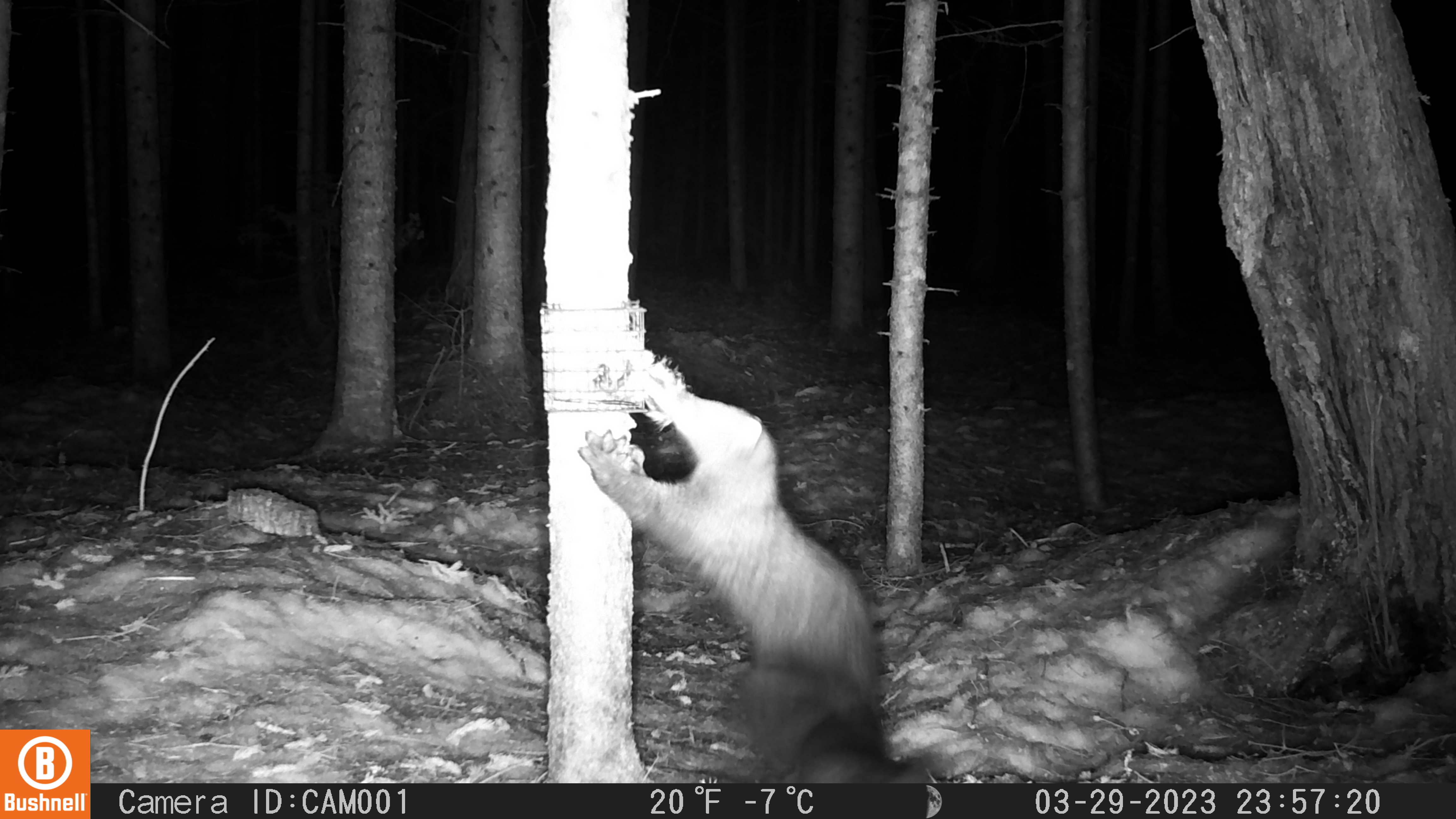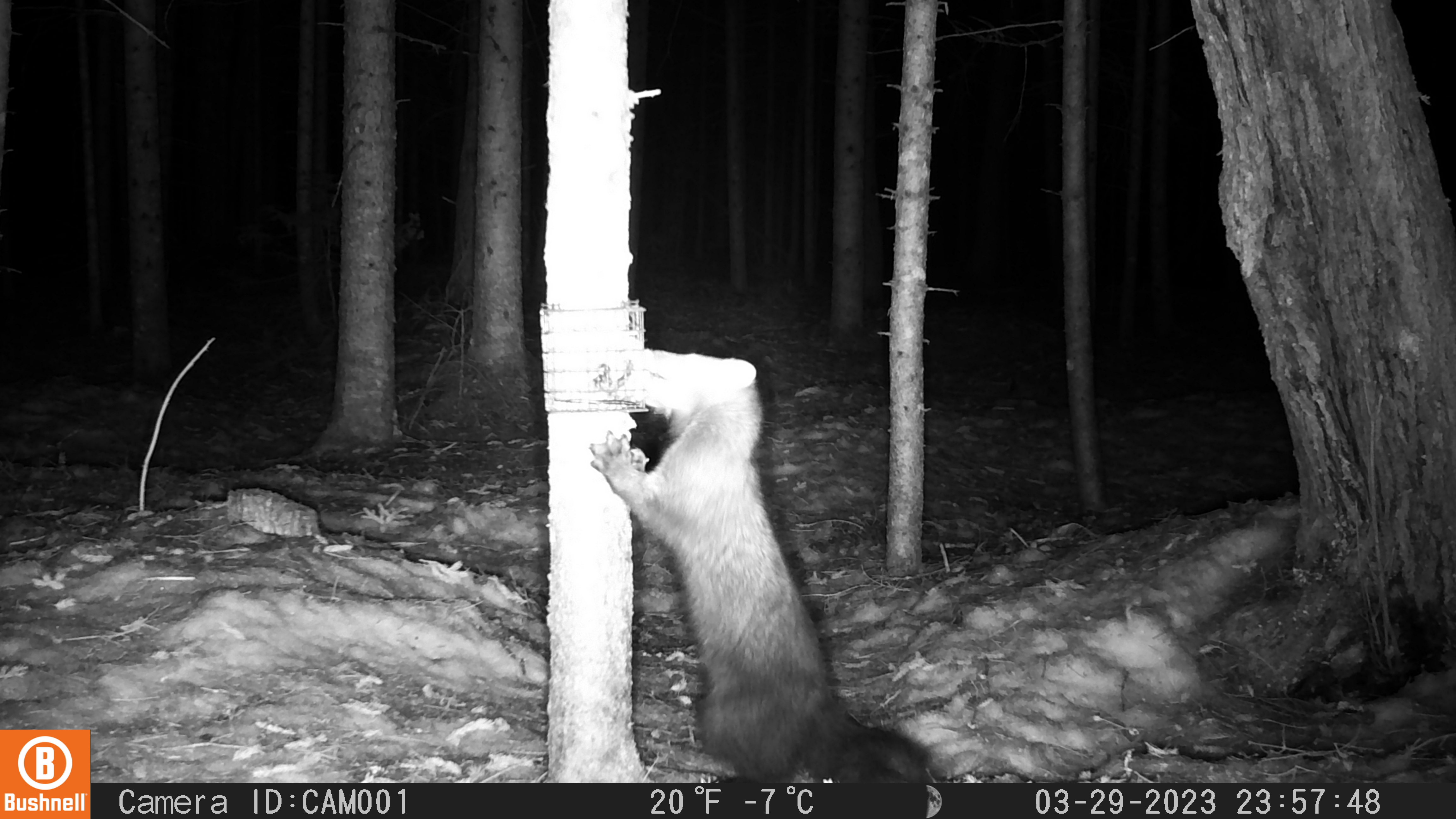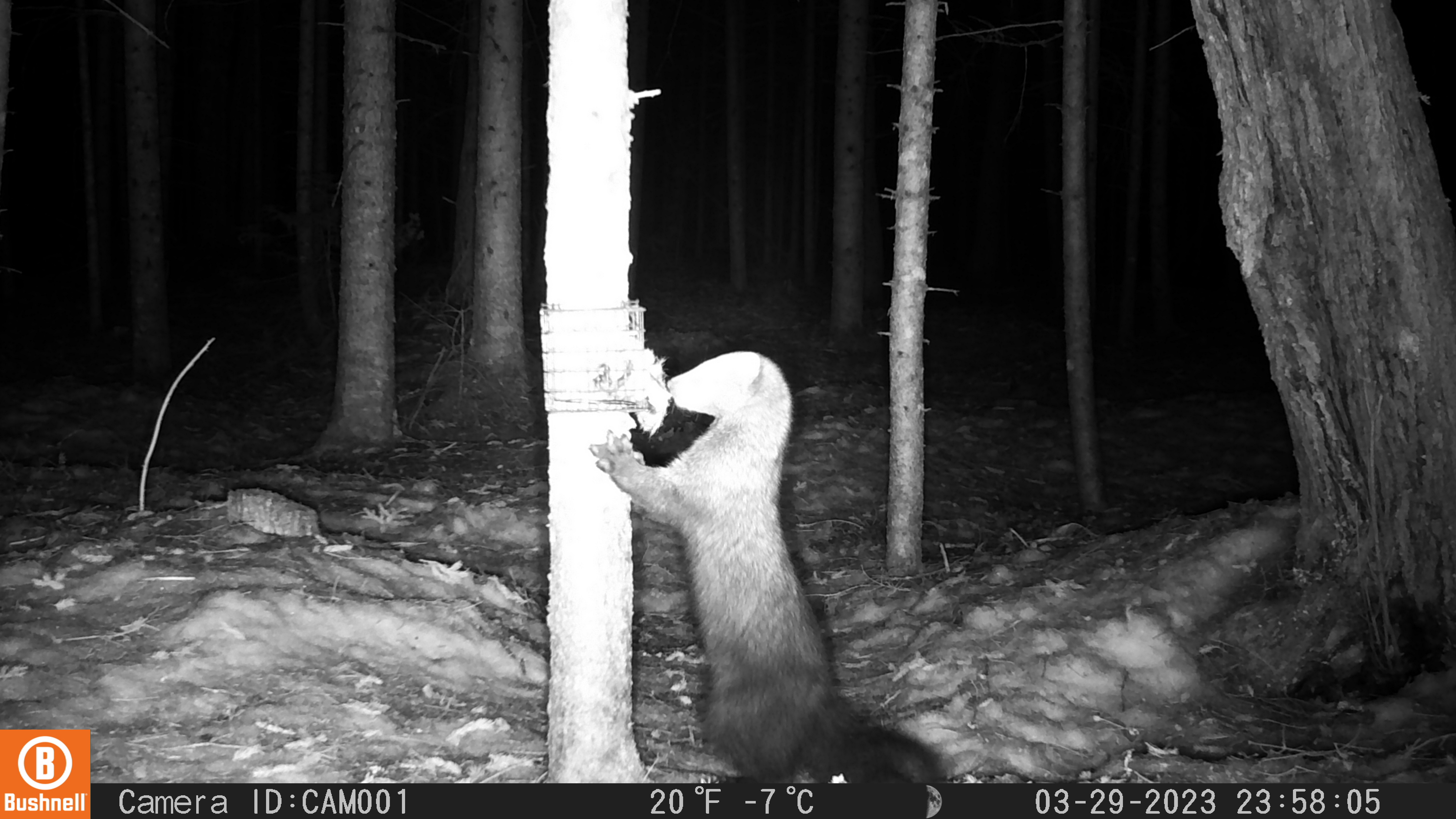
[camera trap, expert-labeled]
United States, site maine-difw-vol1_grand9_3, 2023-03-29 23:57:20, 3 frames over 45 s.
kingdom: Animalia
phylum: Chordata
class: Mammalia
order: Carnivora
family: Mustelidae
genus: Pekania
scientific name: Pekania pennanti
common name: fisher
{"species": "fisher (Pekania pennanti)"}